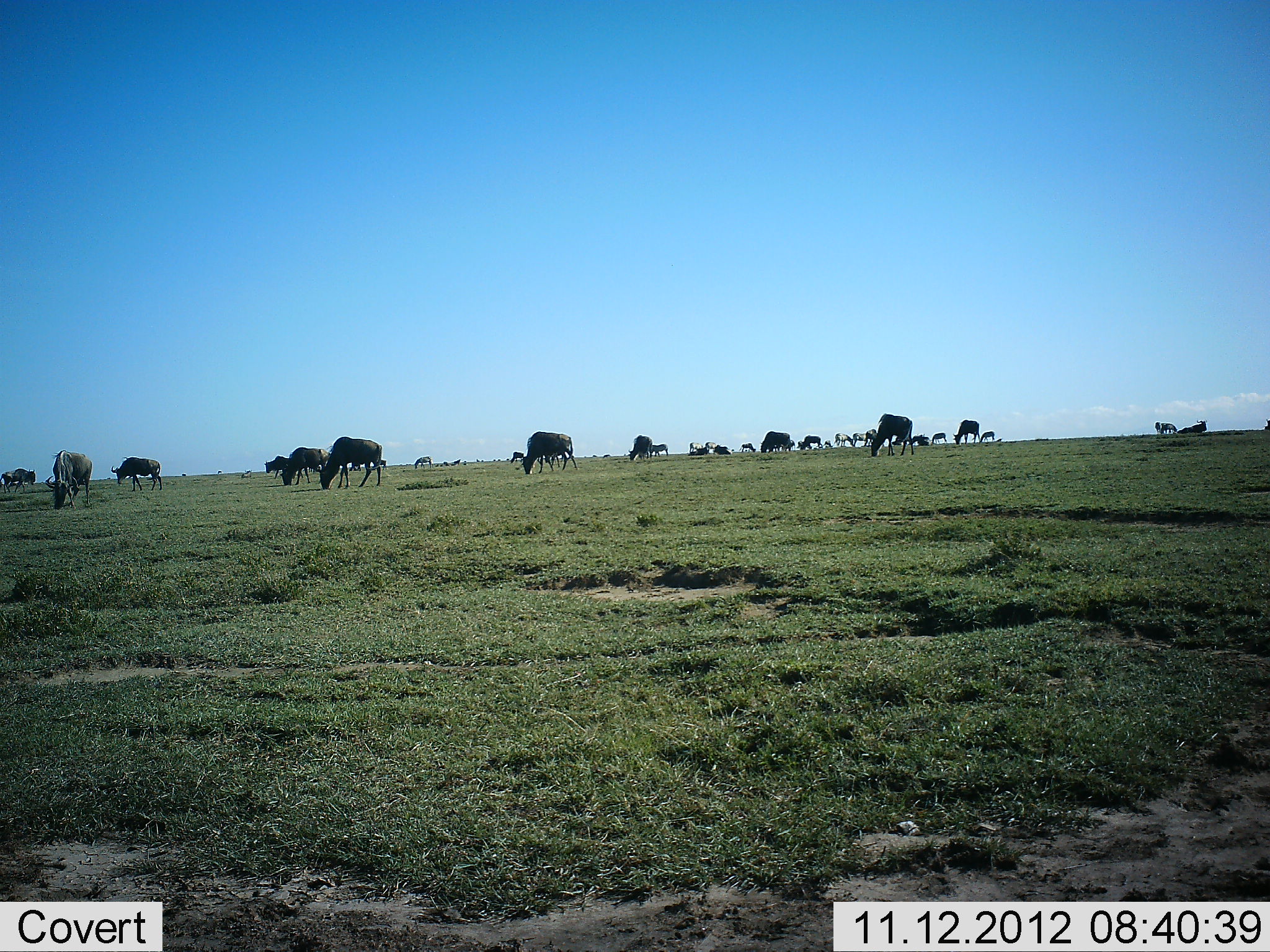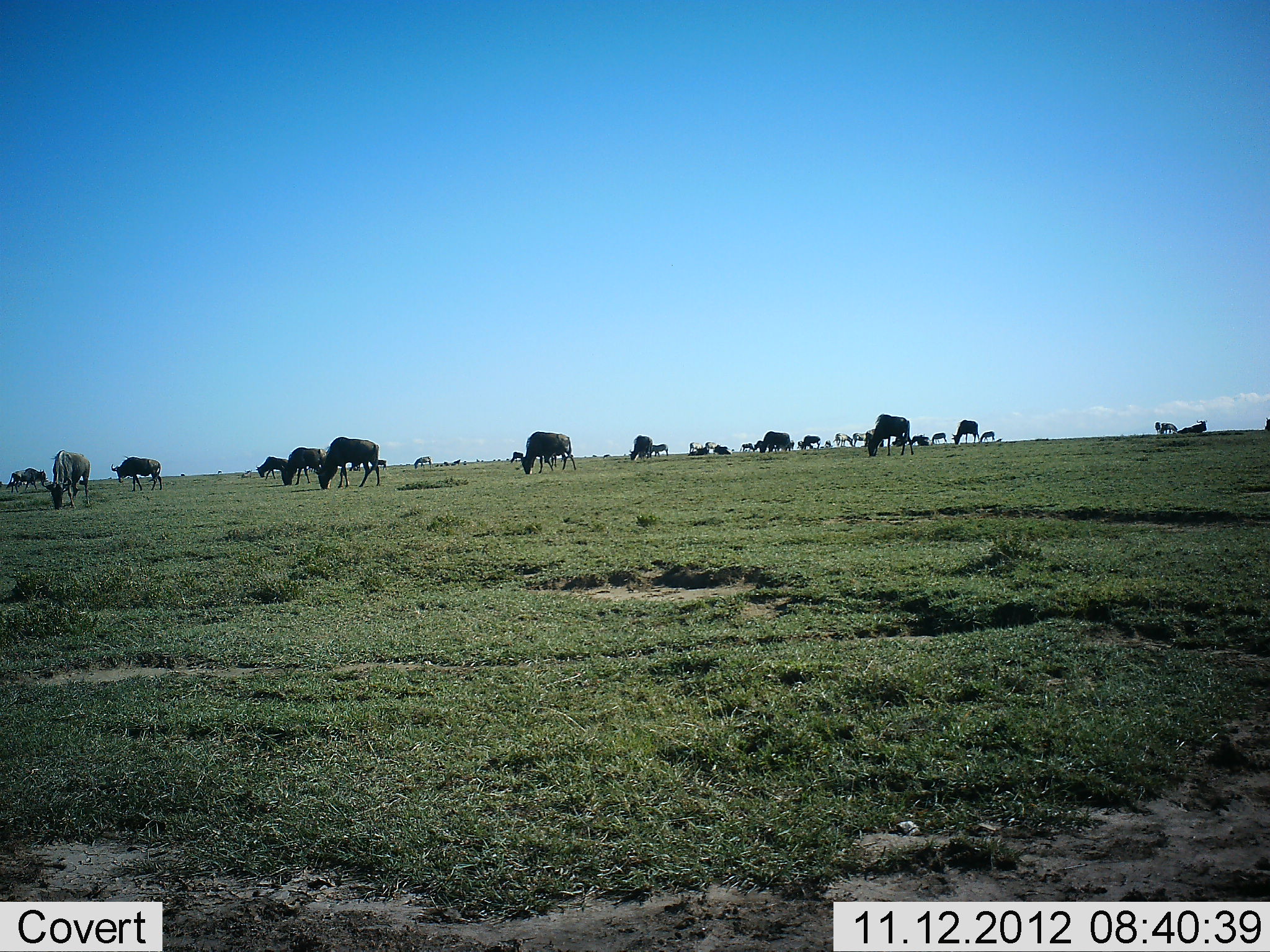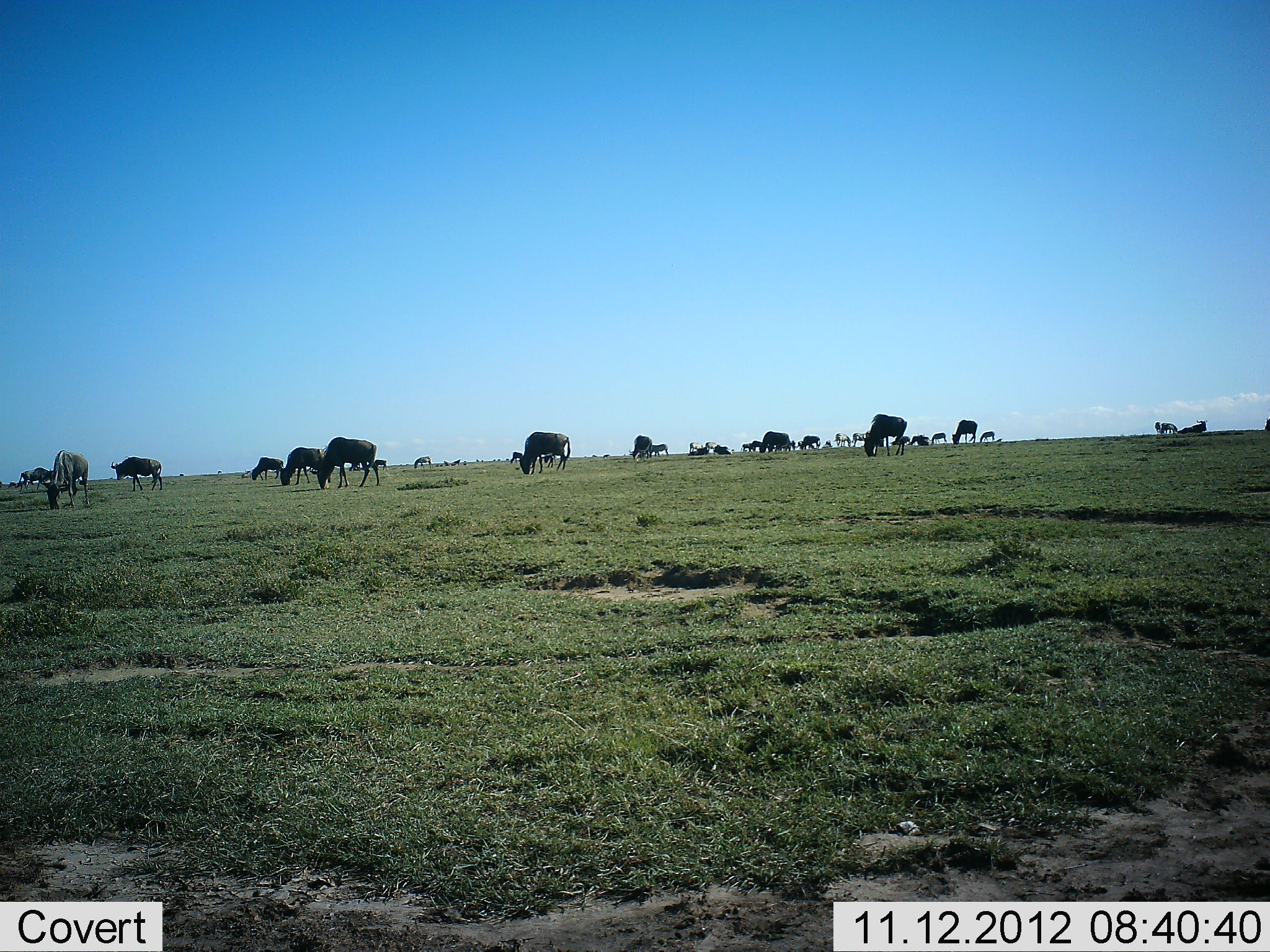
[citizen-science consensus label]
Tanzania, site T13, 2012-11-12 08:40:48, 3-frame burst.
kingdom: Animalia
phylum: Chordata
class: Mammalia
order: Artiodactyla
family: Bovidae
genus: Connochaetes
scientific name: Connochaetes taurinus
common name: blue wildebeest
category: wildebeest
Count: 11-50.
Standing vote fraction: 42%.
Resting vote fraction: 8%.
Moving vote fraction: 25%.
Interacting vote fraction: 0%.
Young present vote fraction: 0%.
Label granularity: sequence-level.